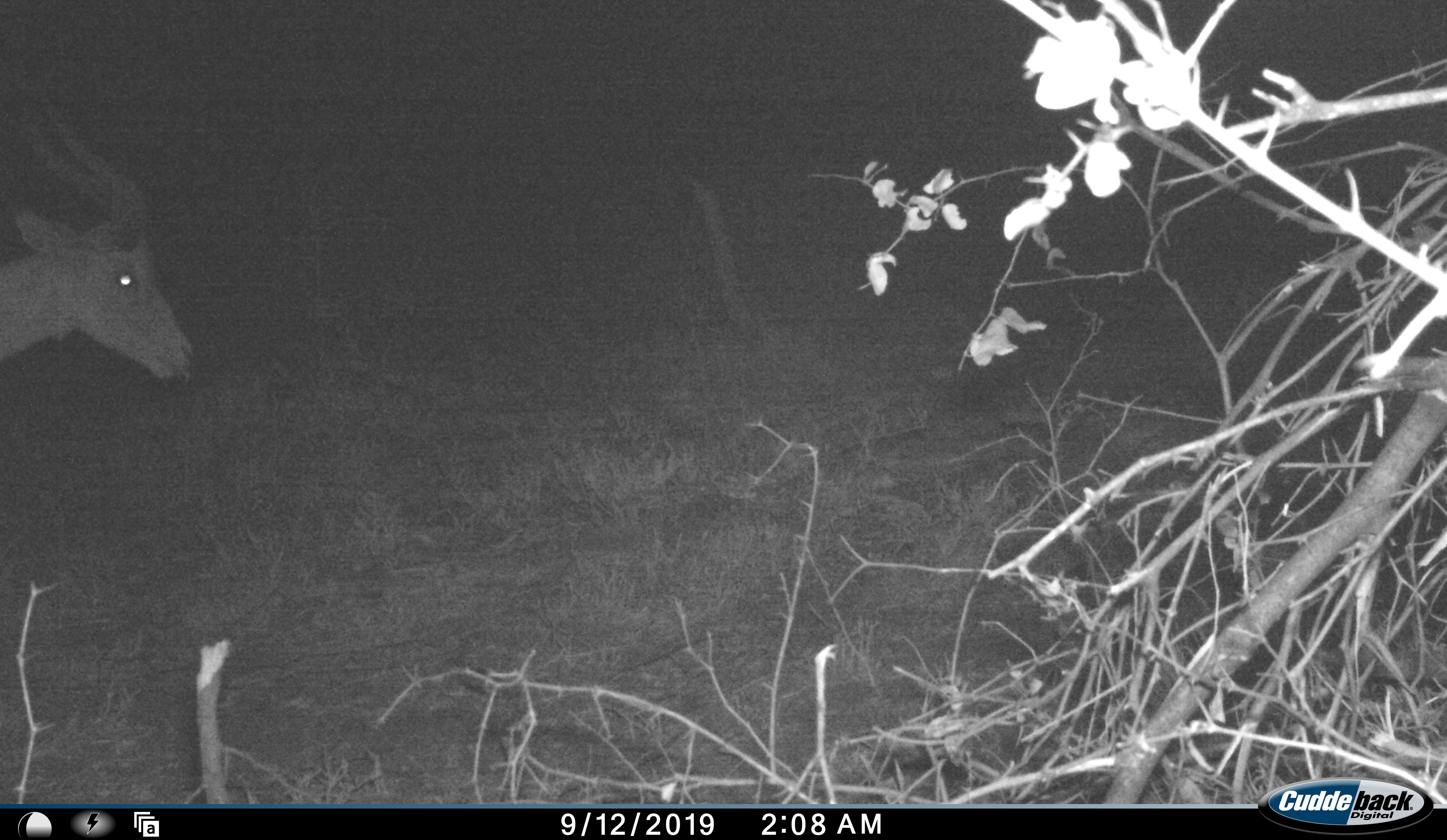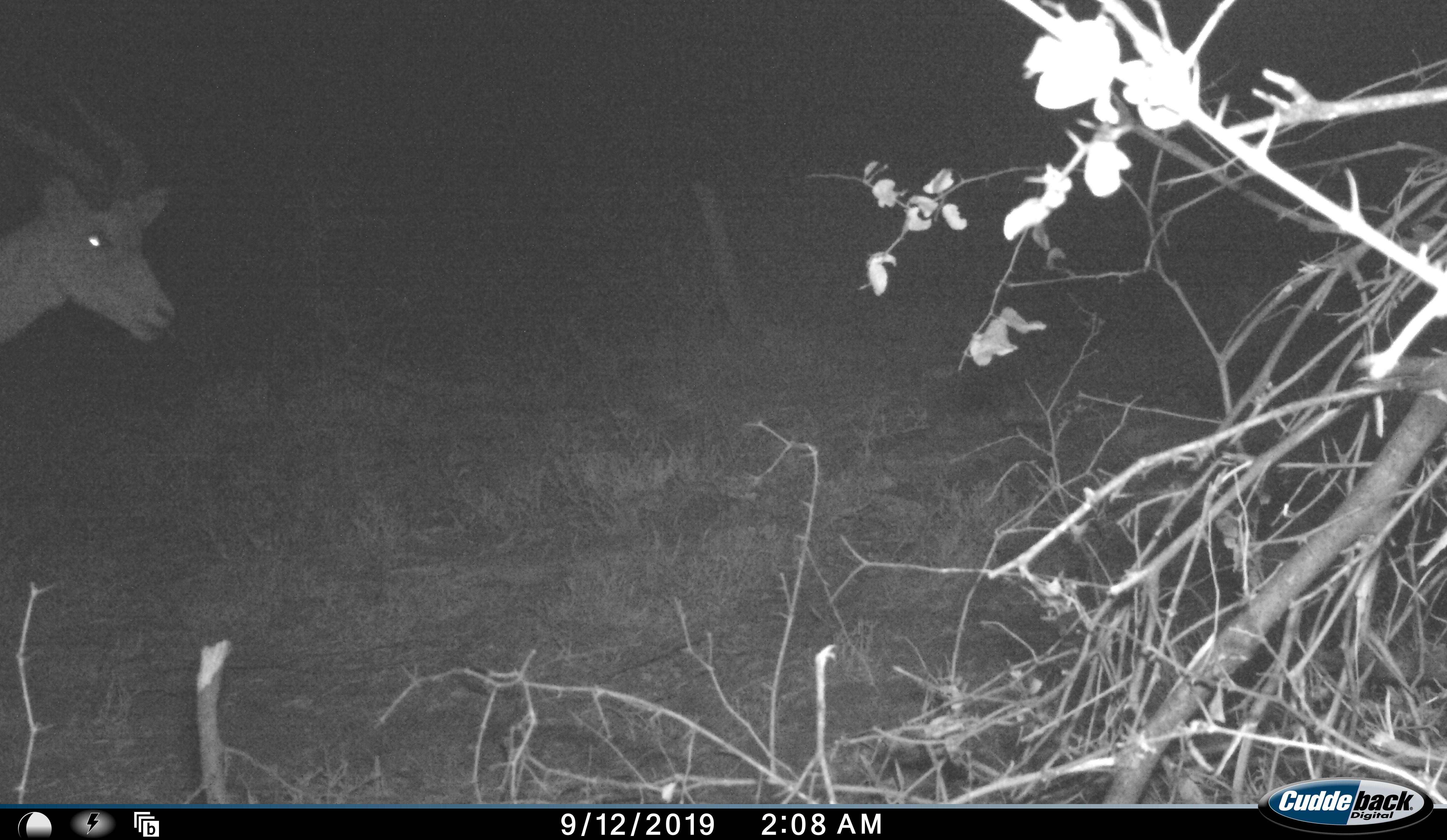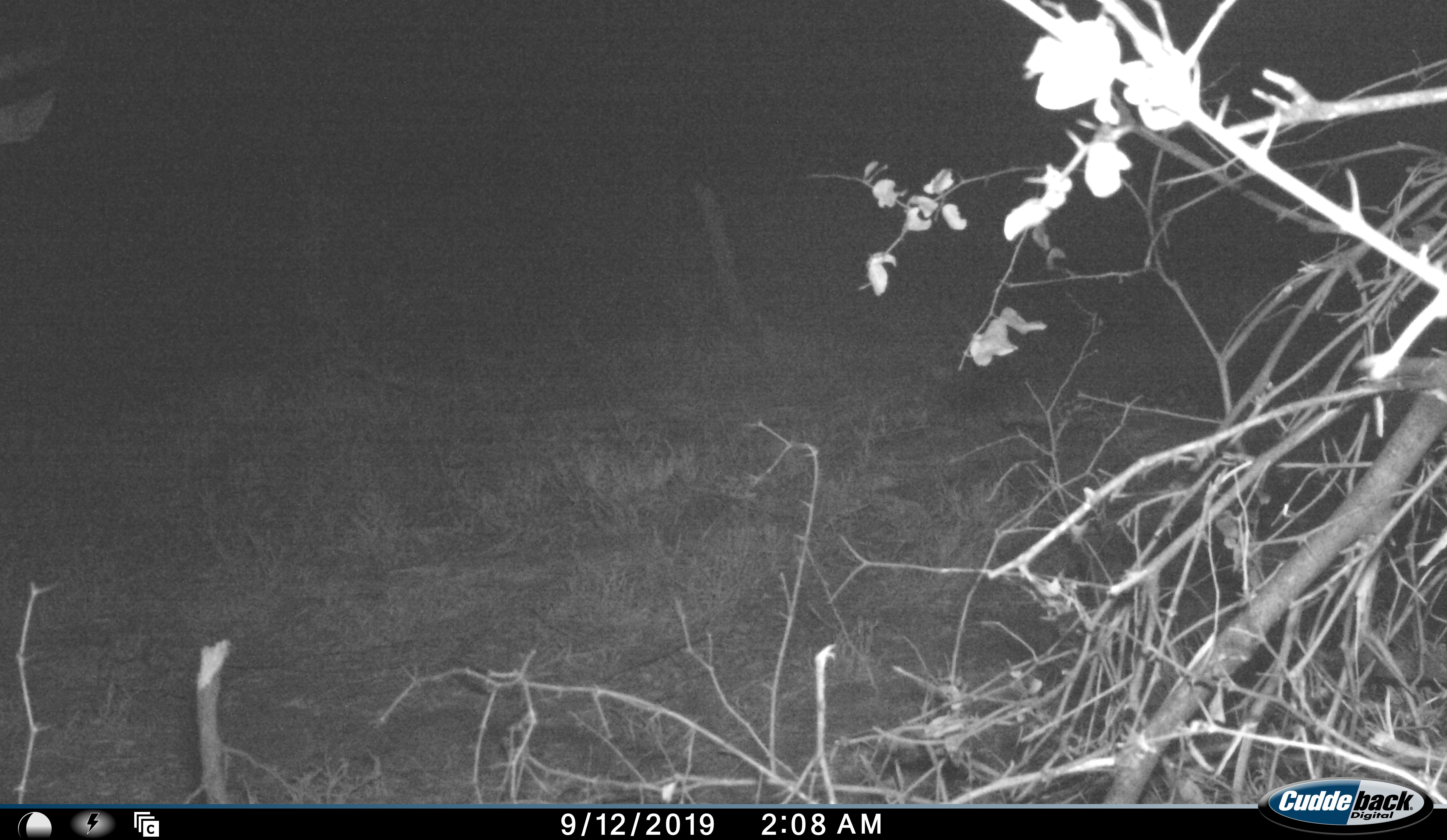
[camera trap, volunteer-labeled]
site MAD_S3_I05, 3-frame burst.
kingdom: Animalia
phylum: Chordata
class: Mammalia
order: Artiodactyla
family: Bovidae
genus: Aepyceros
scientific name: Aepyceros melampus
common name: impala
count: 1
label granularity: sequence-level